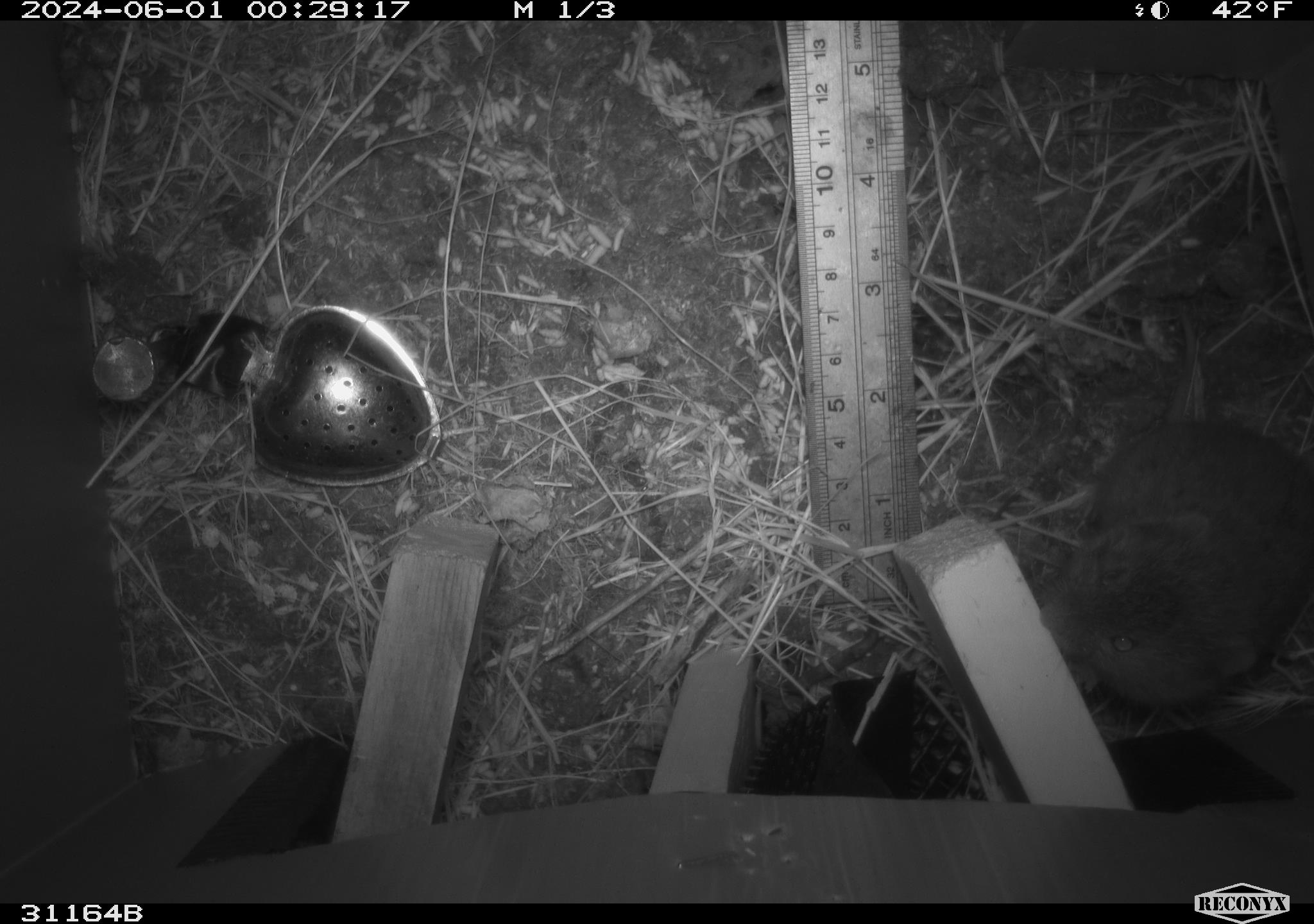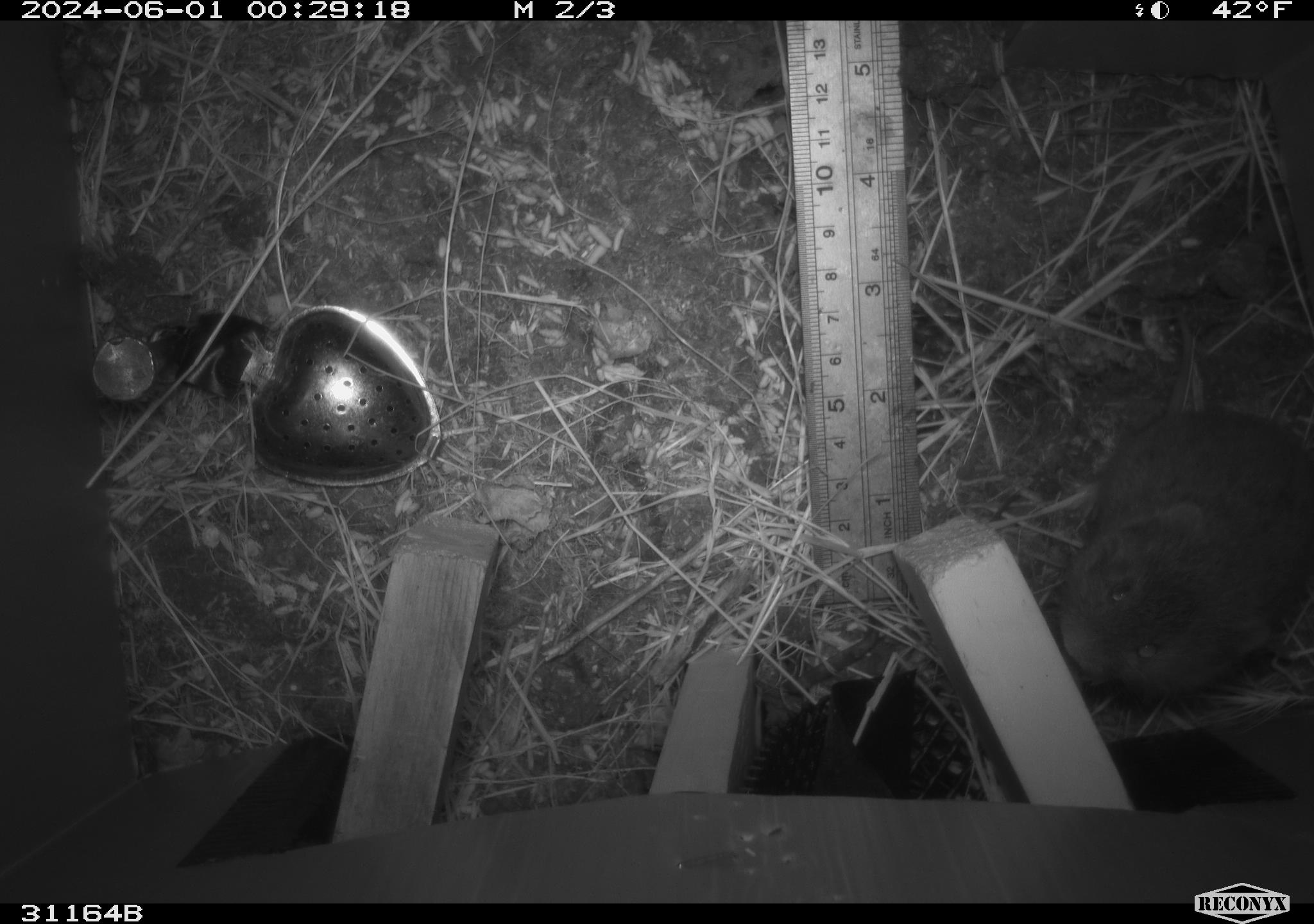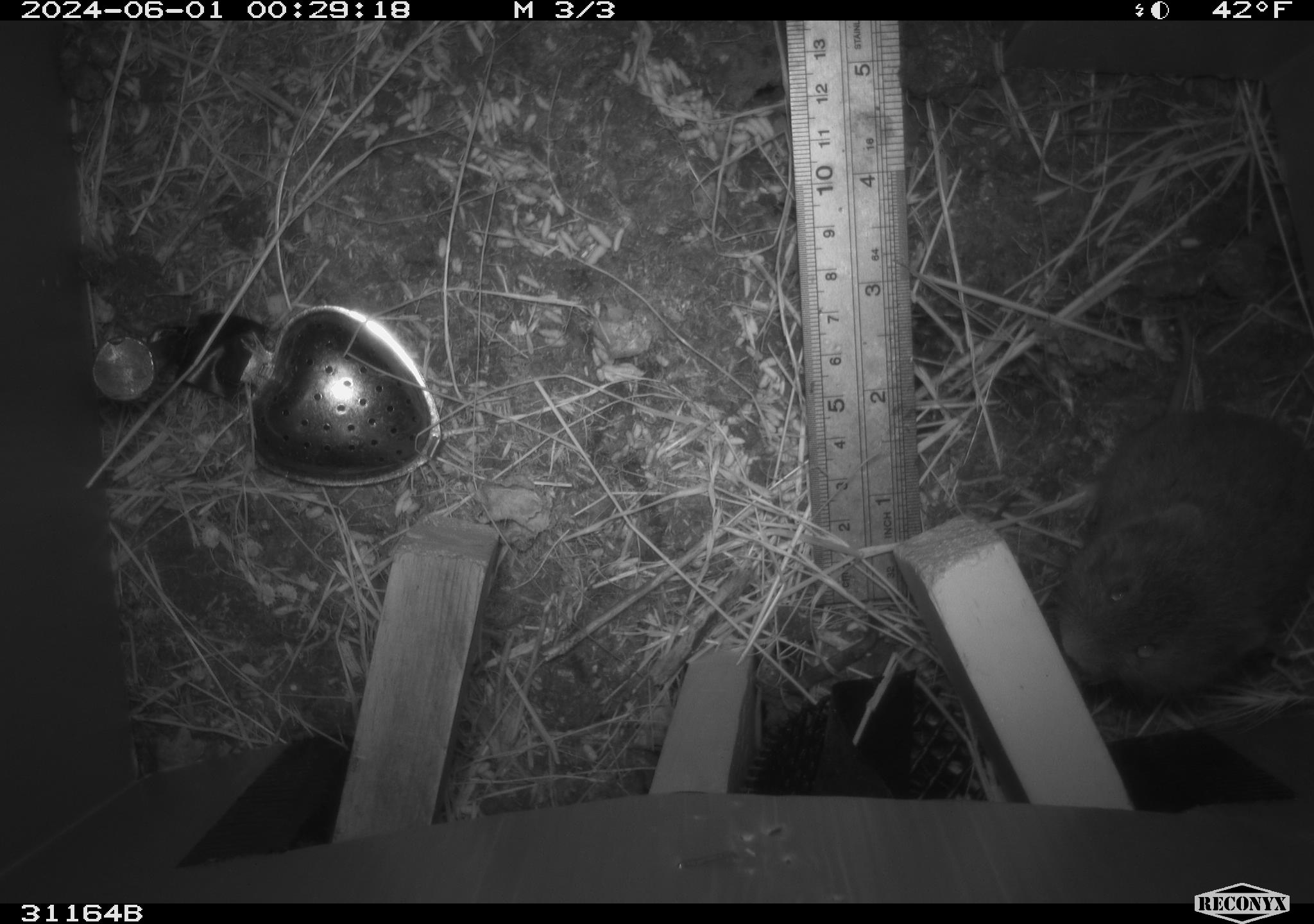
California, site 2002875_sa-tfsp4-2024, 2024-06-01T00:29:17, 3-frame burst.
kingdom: Animalia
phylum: Chordata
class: Mammalia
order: Rodentia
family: Cricetidae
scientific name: Arvicolinae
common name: voles, lemmings, and muskrats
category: arvicolinae subfamily